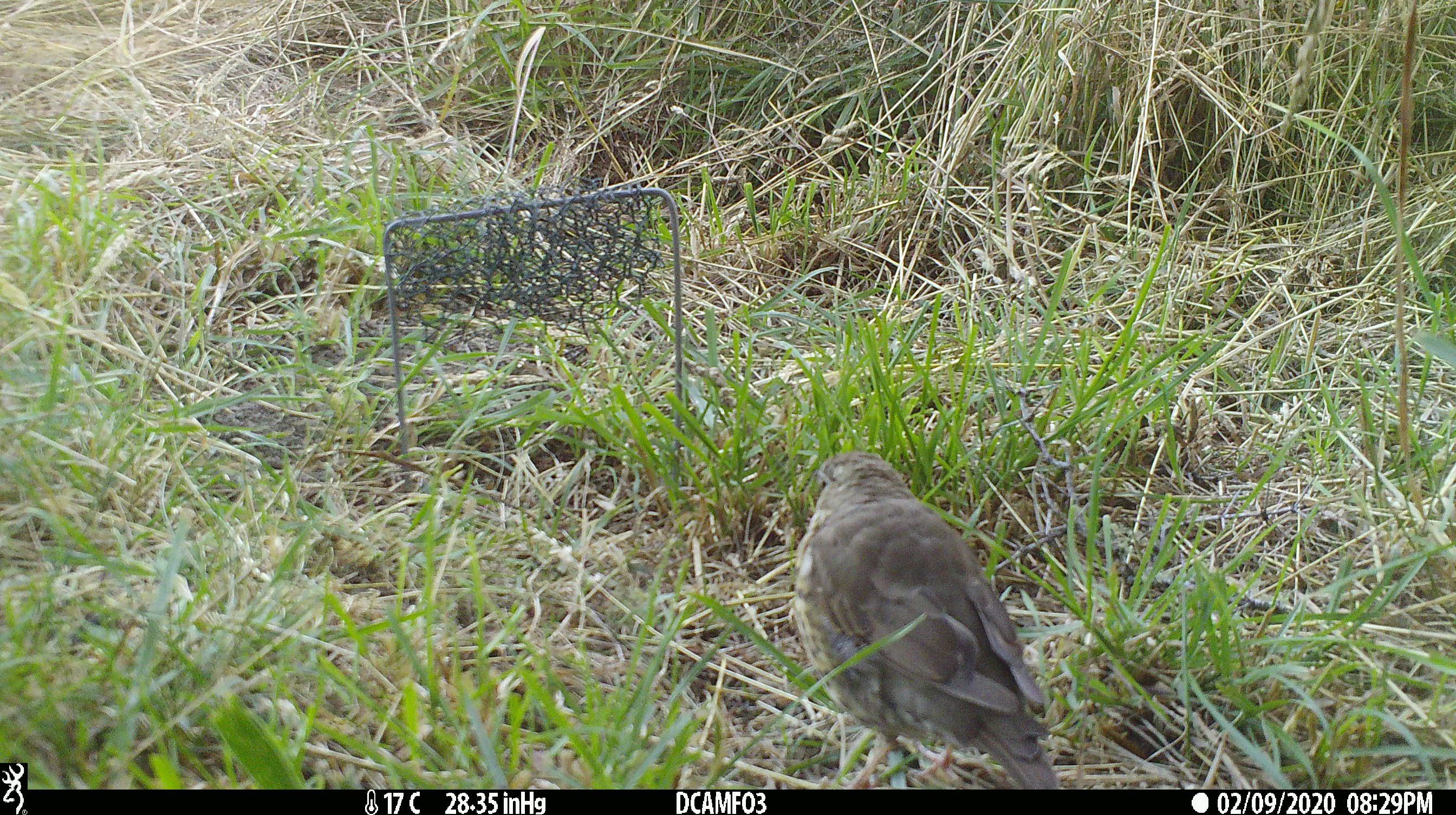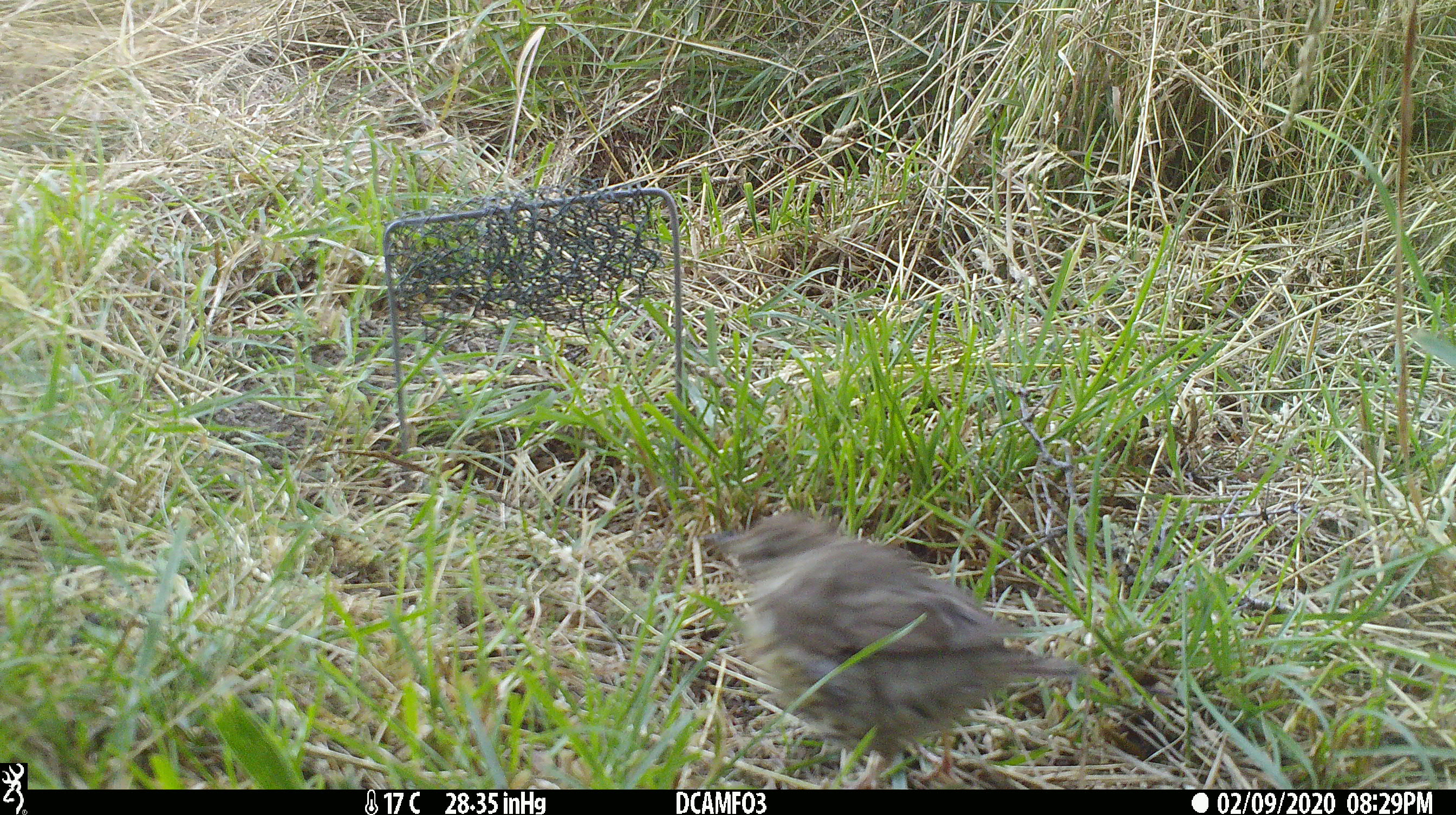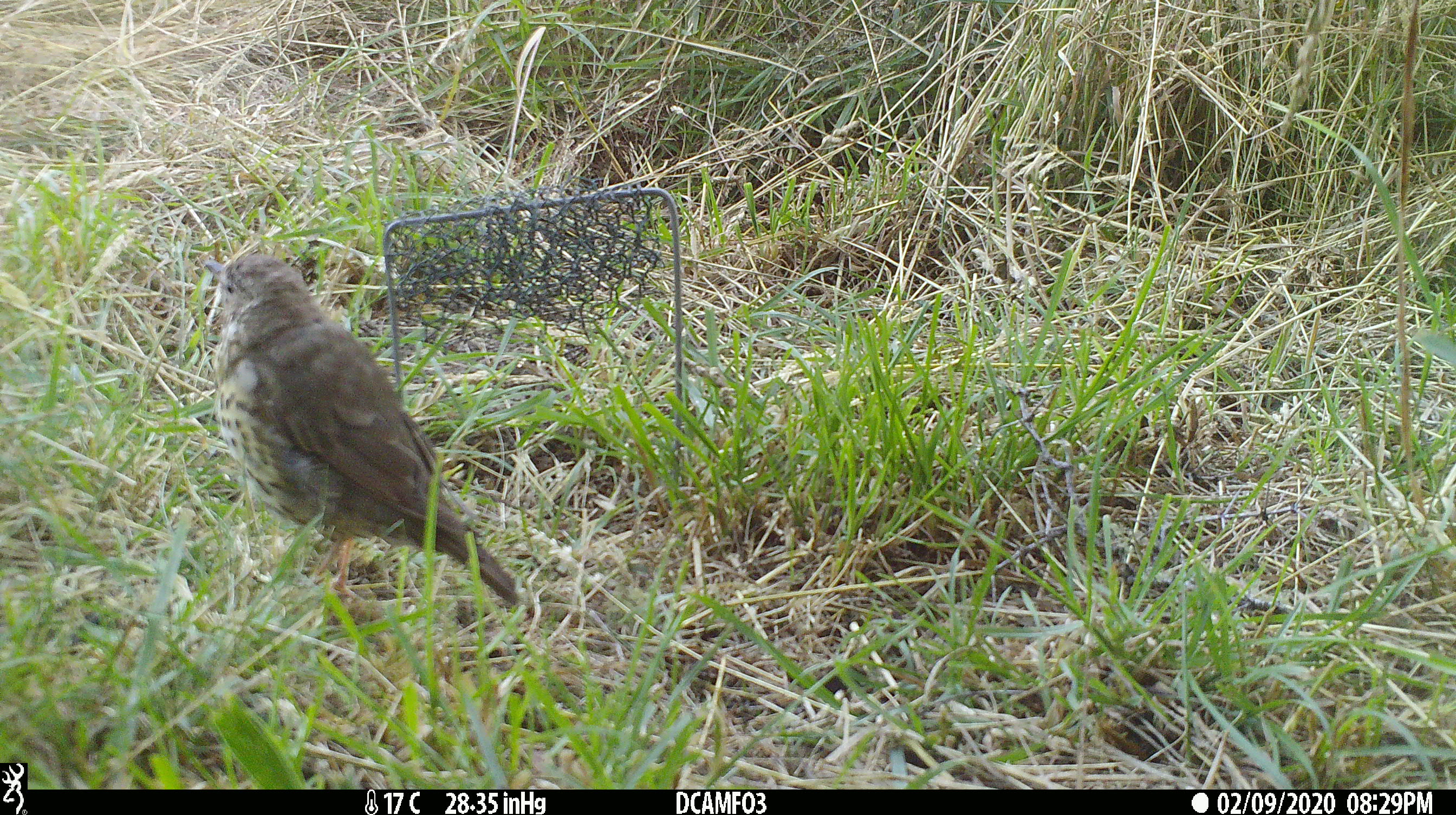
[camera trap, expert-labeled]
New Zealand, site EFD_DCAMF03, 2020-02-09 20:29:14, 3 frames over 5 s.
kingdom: Animalia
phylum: Chordata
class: Aves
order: Passeriformes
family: Turdidae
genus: Turdus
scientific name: Turdus philomelos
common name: song thrush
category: thrush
Thrush (song thrush) (Turdus philomelos).